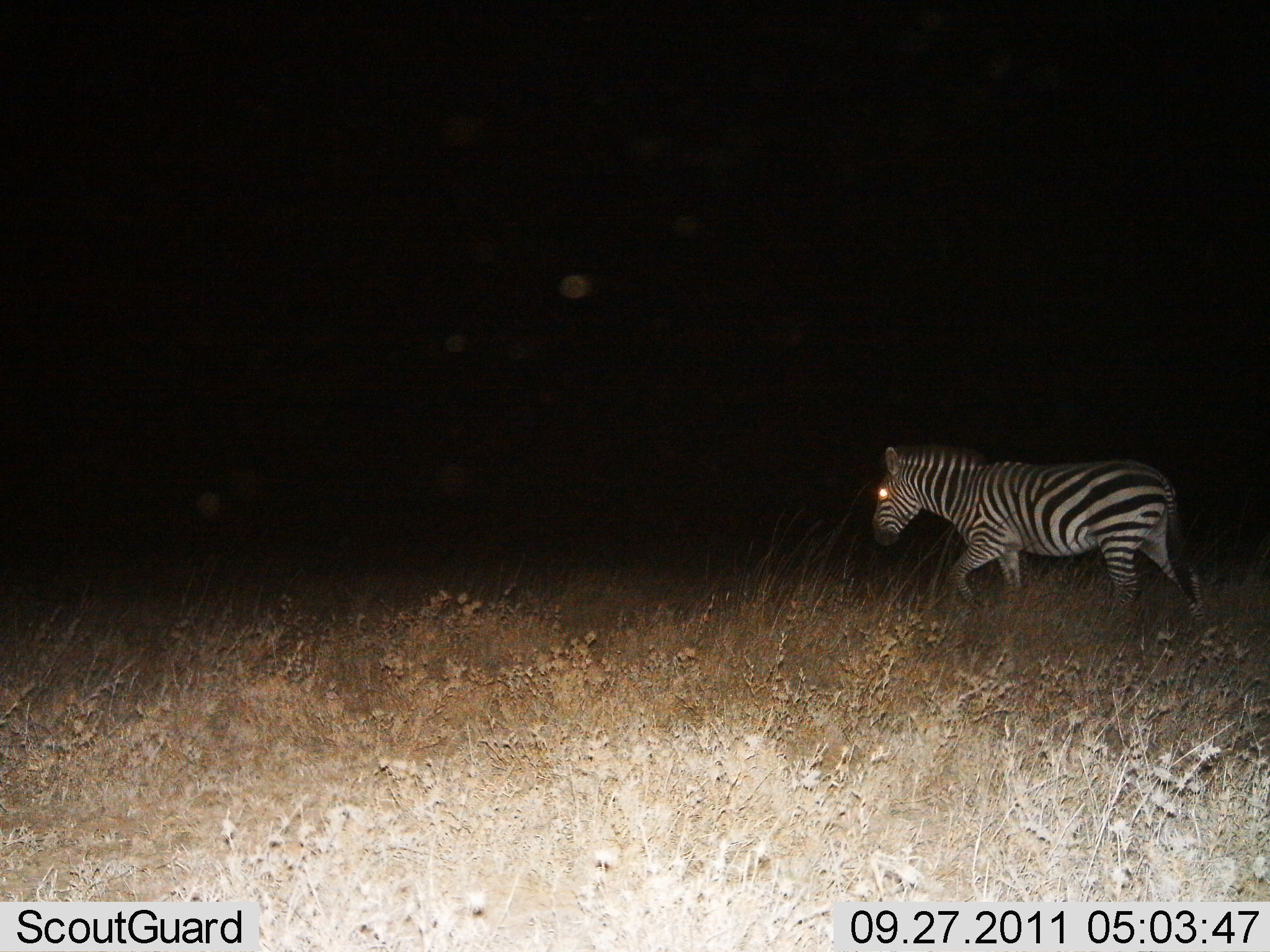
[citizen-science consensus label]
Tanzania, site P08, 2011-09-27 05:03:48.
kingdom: Animalia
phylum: Chordata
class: Mammalia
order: Perissodactyla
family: Equidae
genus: Equus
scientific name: Equus quagga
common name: plains zebra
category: zebra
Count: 1.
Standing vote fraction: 12%.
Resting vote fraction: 0%.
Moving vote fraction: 88%.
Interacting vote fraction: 0%.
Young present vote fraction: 0%.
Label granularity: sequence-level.